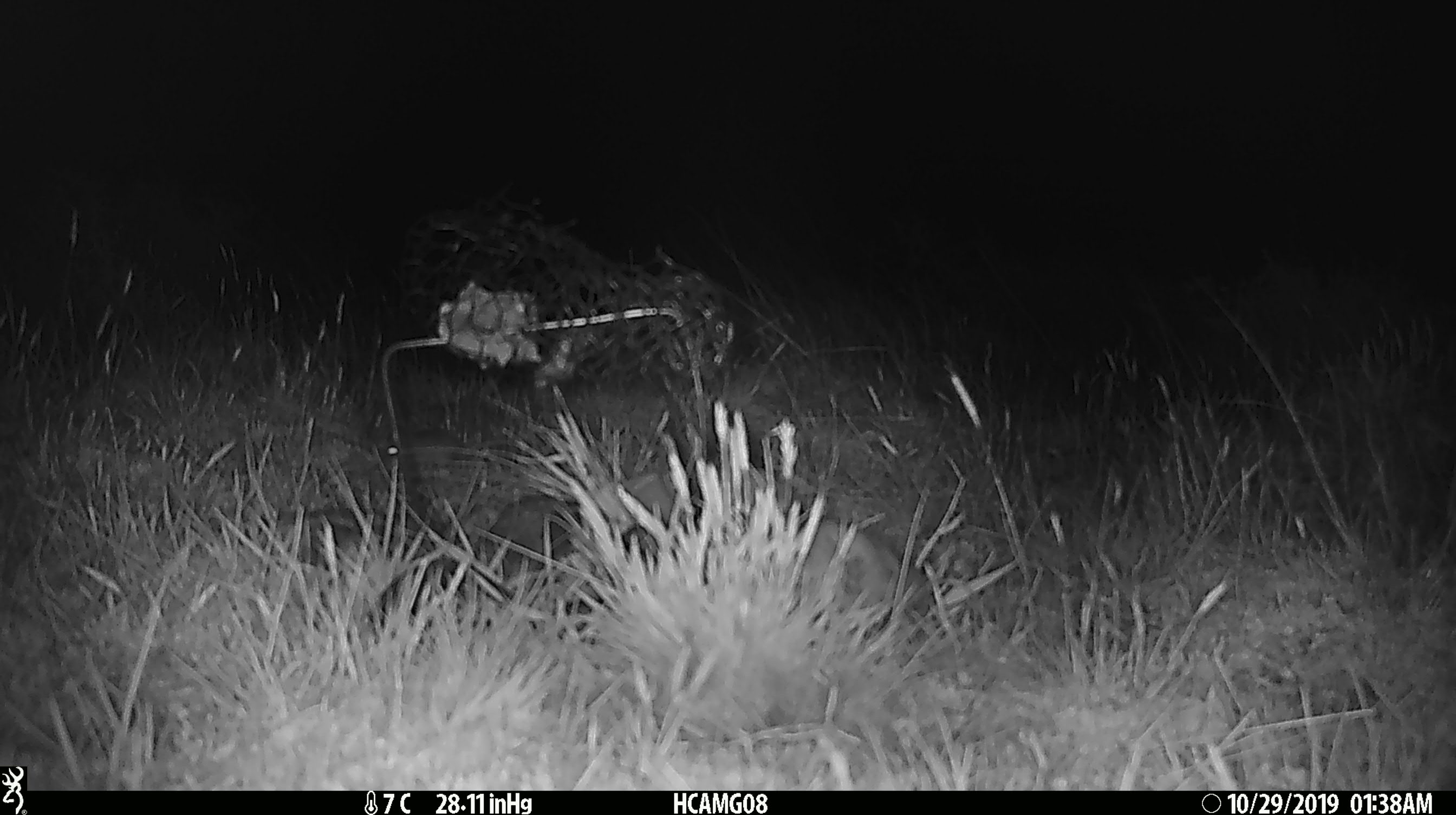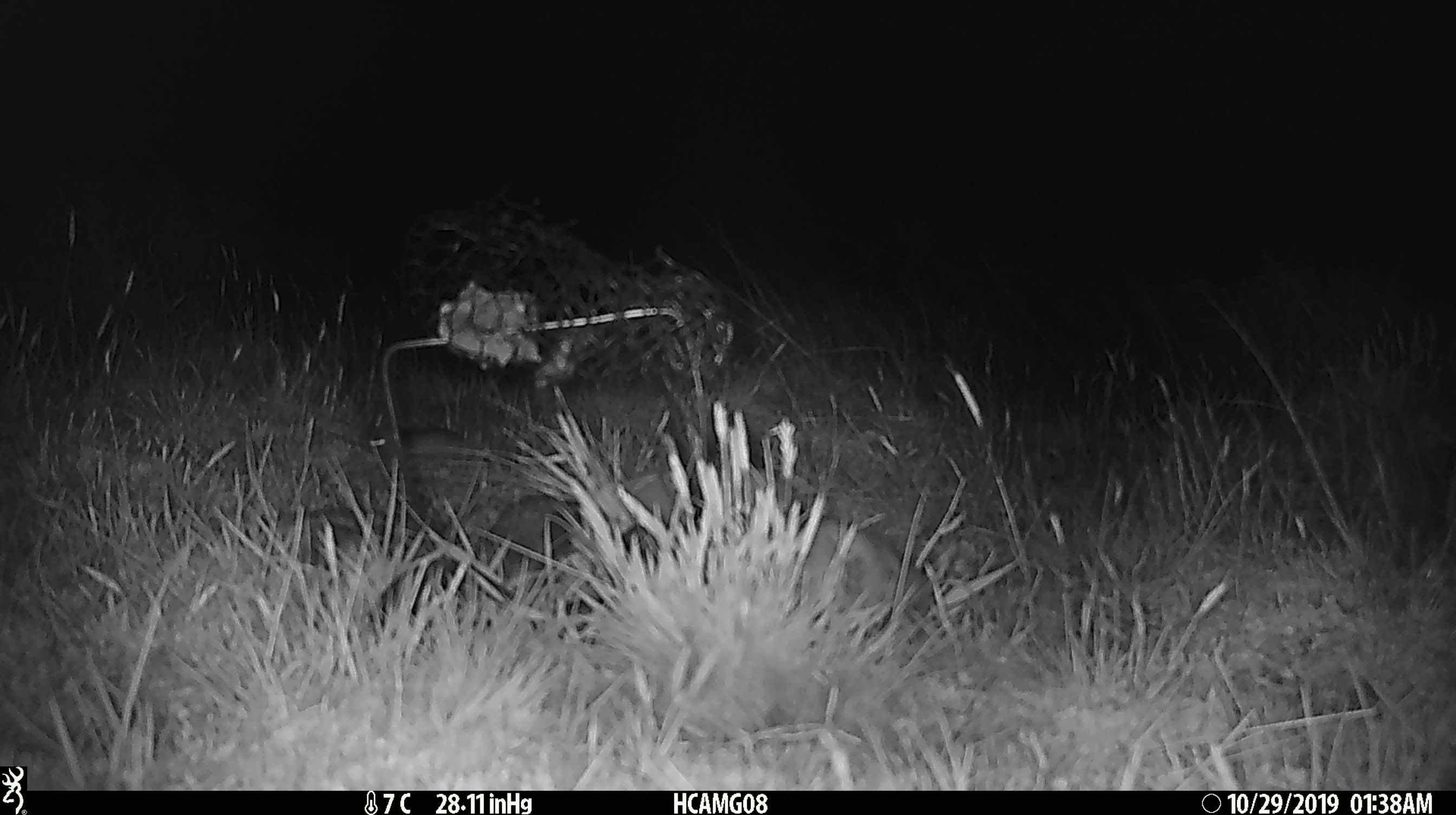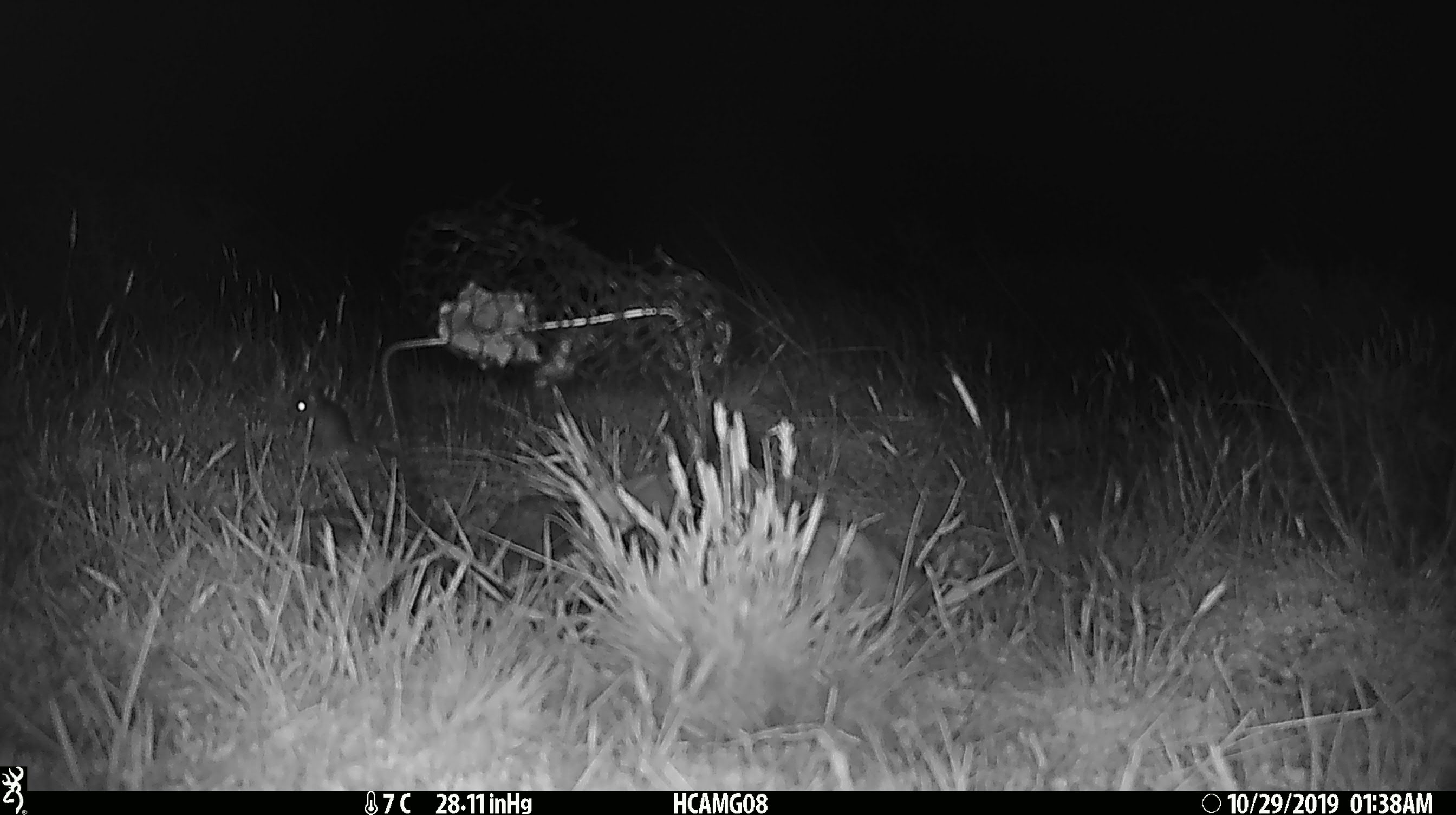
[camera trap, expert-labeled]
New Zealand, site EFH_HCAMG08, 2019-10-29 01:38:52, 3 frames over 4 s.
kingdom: Animalia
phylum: Chordata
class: Mammalia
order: Rodentia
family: Muridae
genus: Mus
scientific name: Mus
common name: mouse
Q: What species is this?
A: Mouse (Mus).